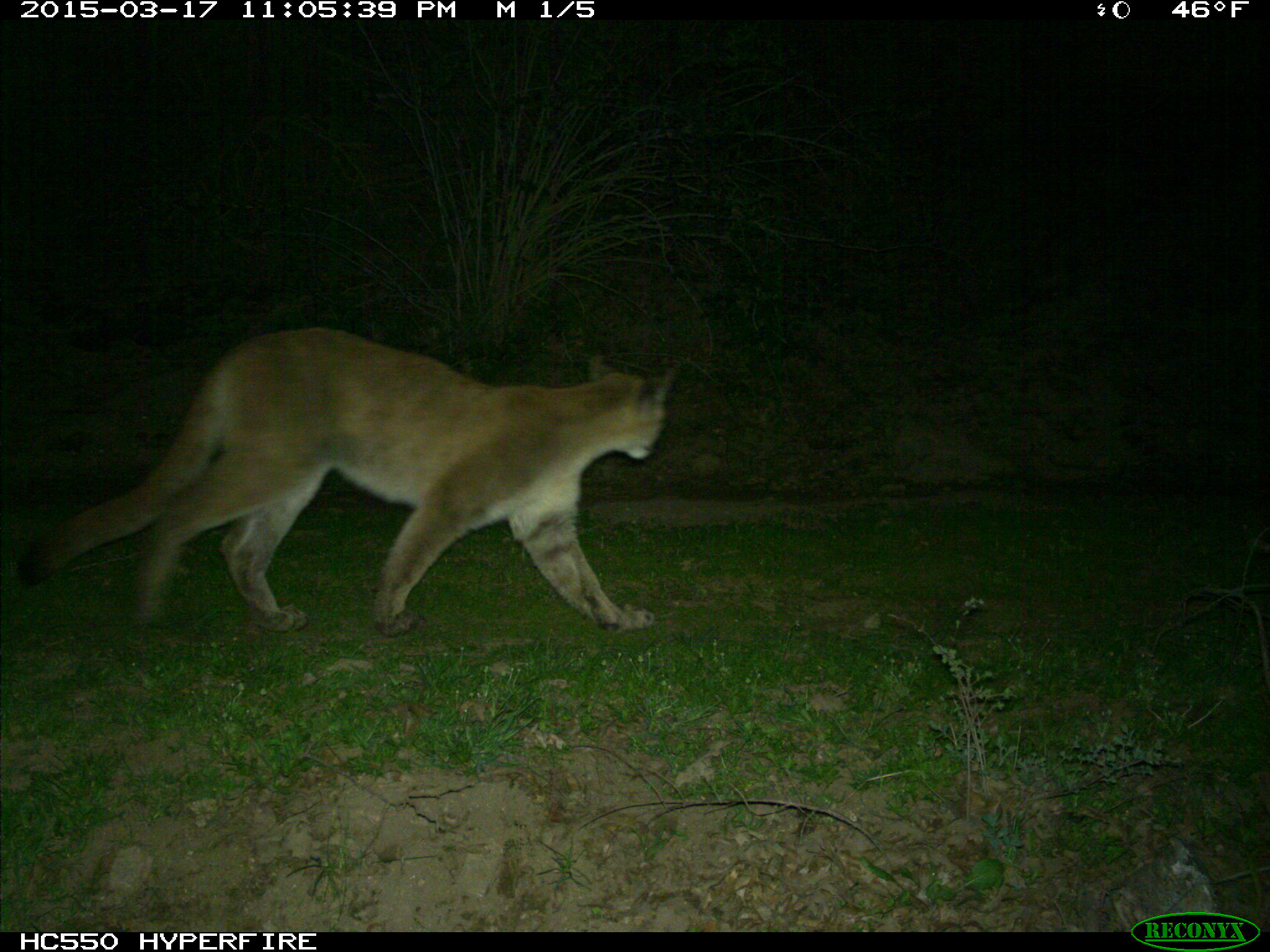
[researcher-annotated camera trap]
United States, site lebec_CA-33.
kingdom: Animalia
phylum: Chordata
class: Mammalia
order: Carnivora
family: Felidae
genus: Puma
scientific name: Puma concolor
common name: mountain lion